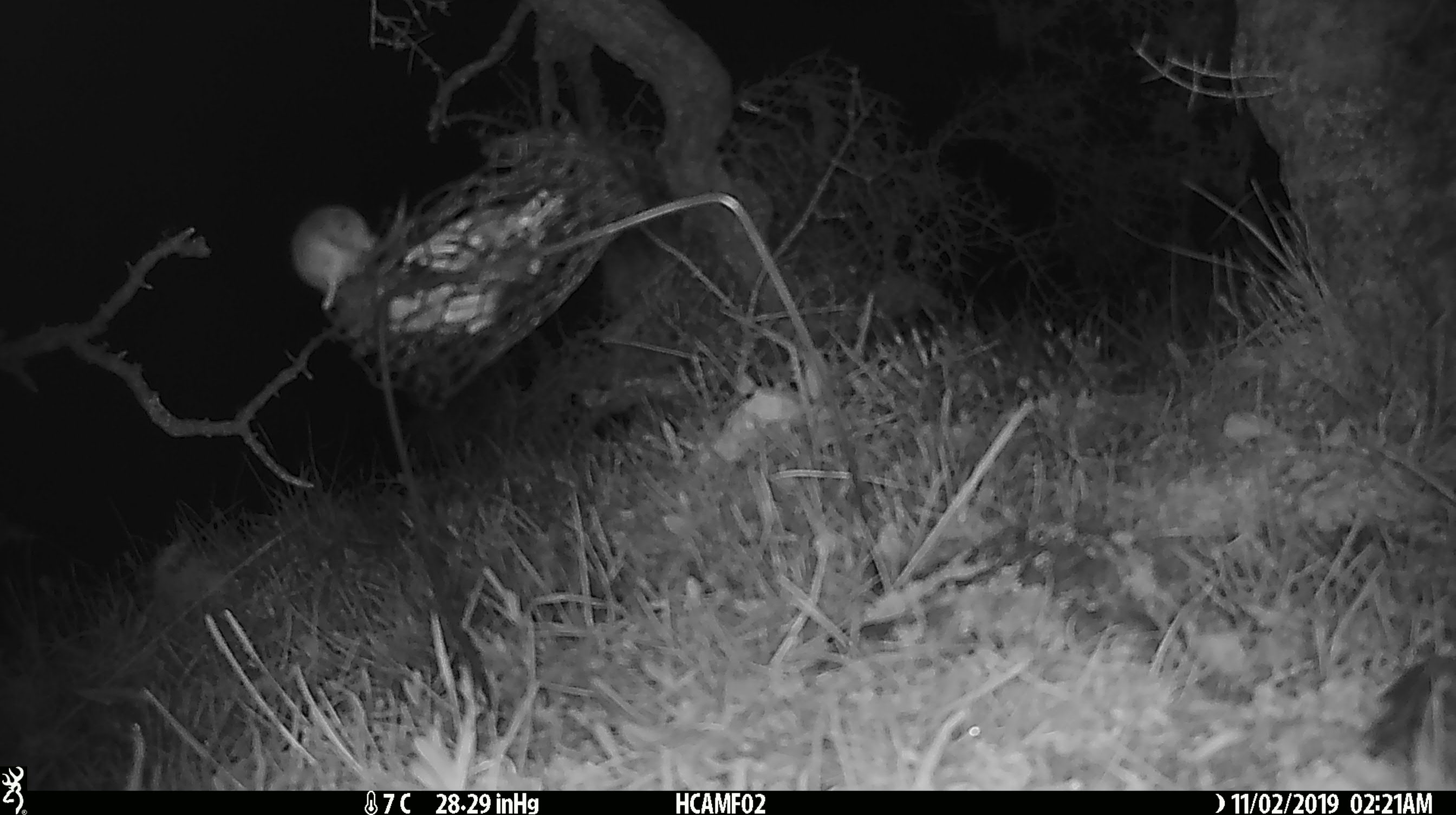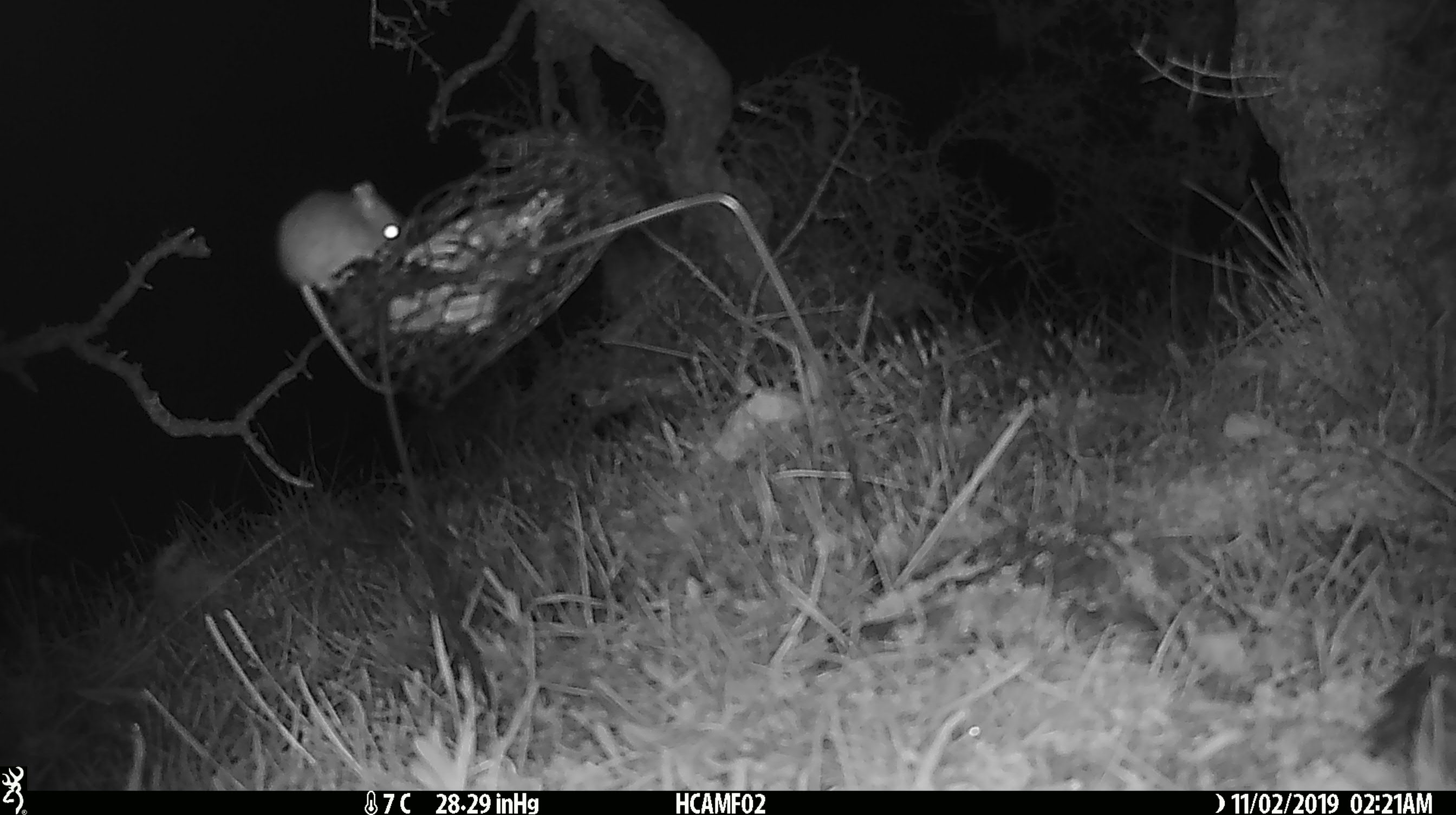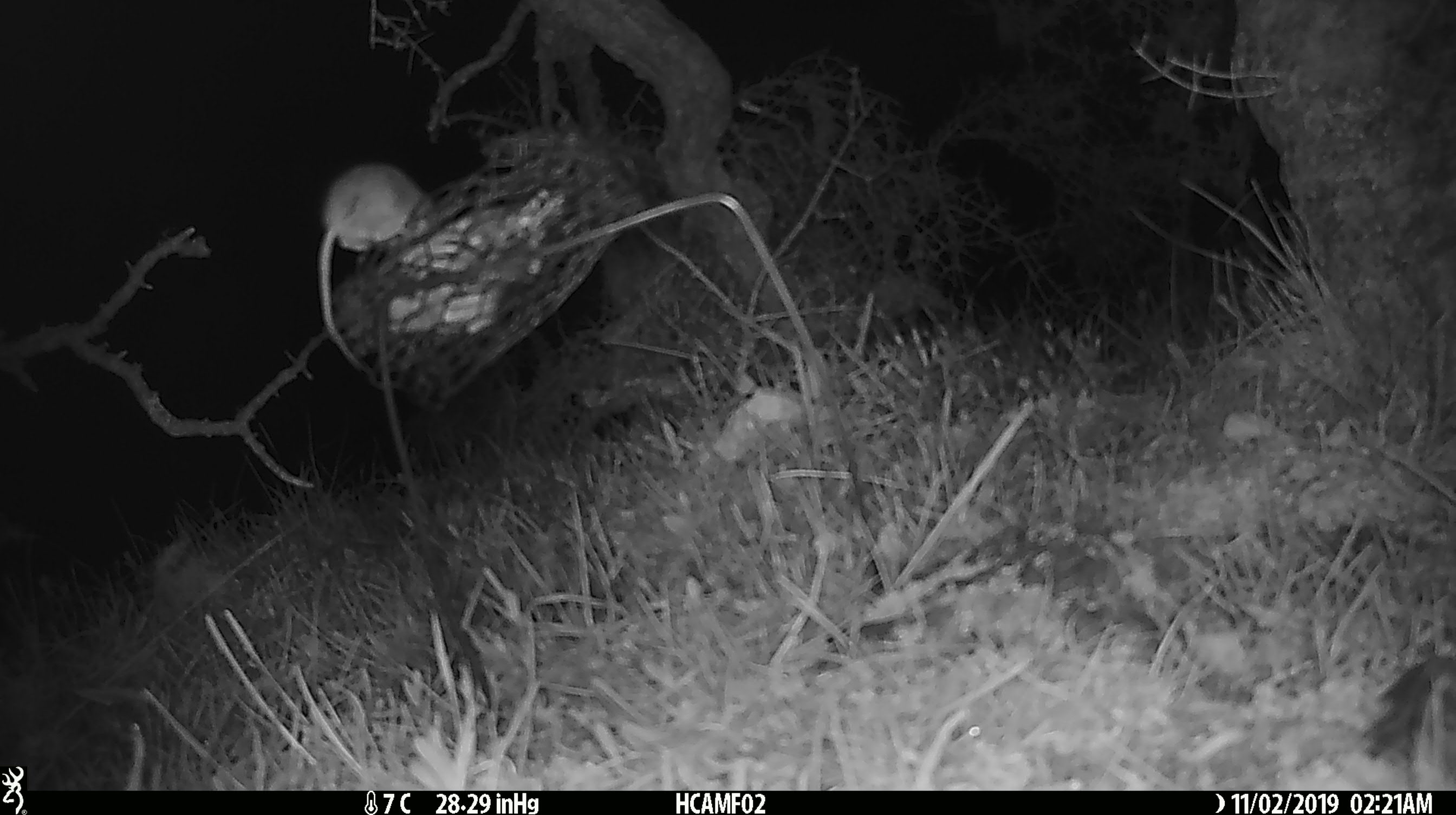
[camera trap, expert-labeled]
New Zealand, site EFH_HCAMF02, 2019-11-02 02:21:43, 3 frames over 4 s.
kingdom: Animalia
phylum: Chordata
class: Mammalia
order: Rodentia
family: Muridae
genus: Mus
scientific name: Mus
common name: mouse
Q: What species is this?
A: Mouse (Mus).